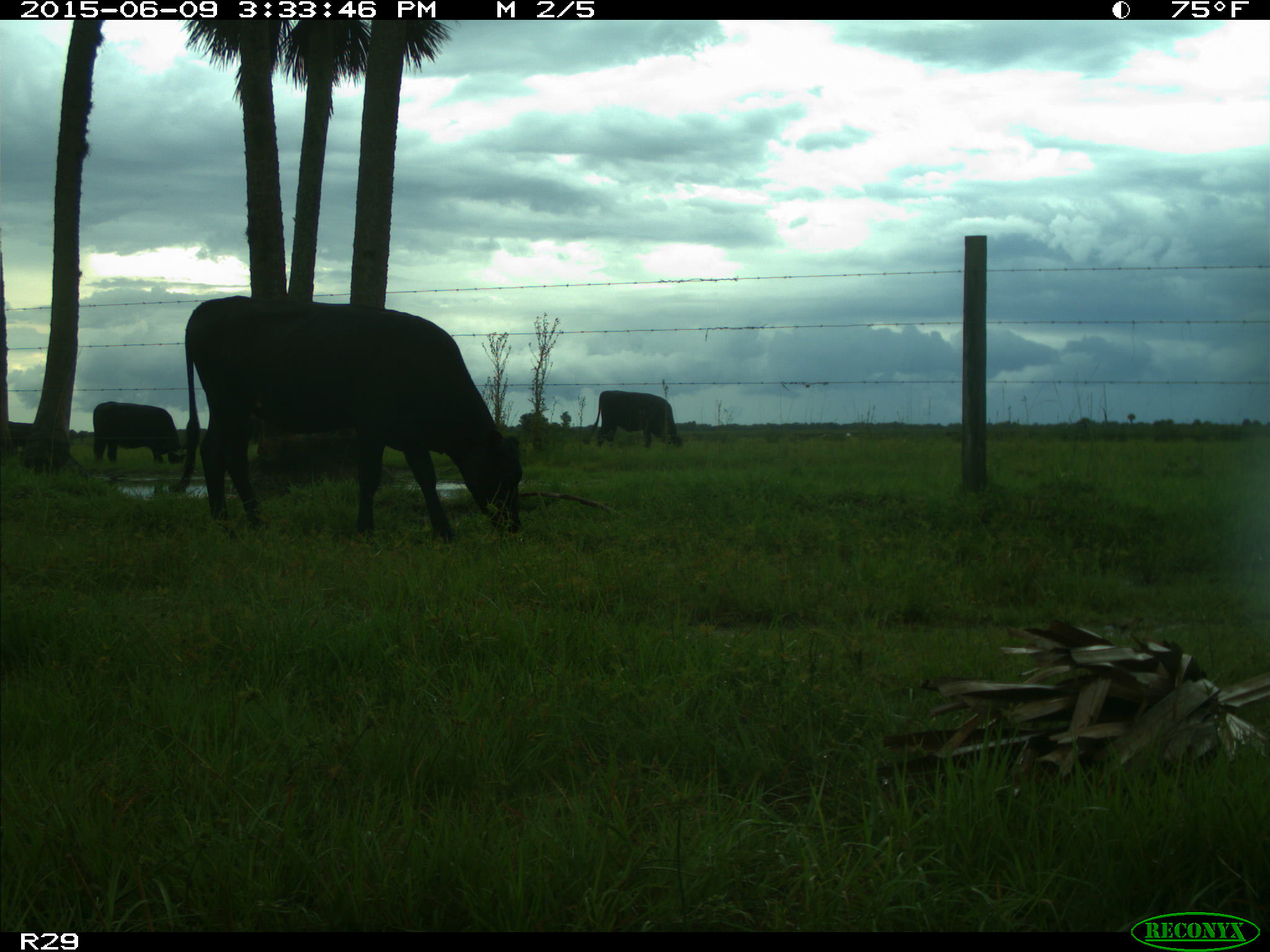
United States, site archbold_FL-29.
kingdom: Animalia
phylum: Chordata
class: Mammalia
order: Artiodactyla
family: Bovidae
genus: Bos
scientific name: Bos taurus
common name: domestic cow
Bos taurus (domestic cow).